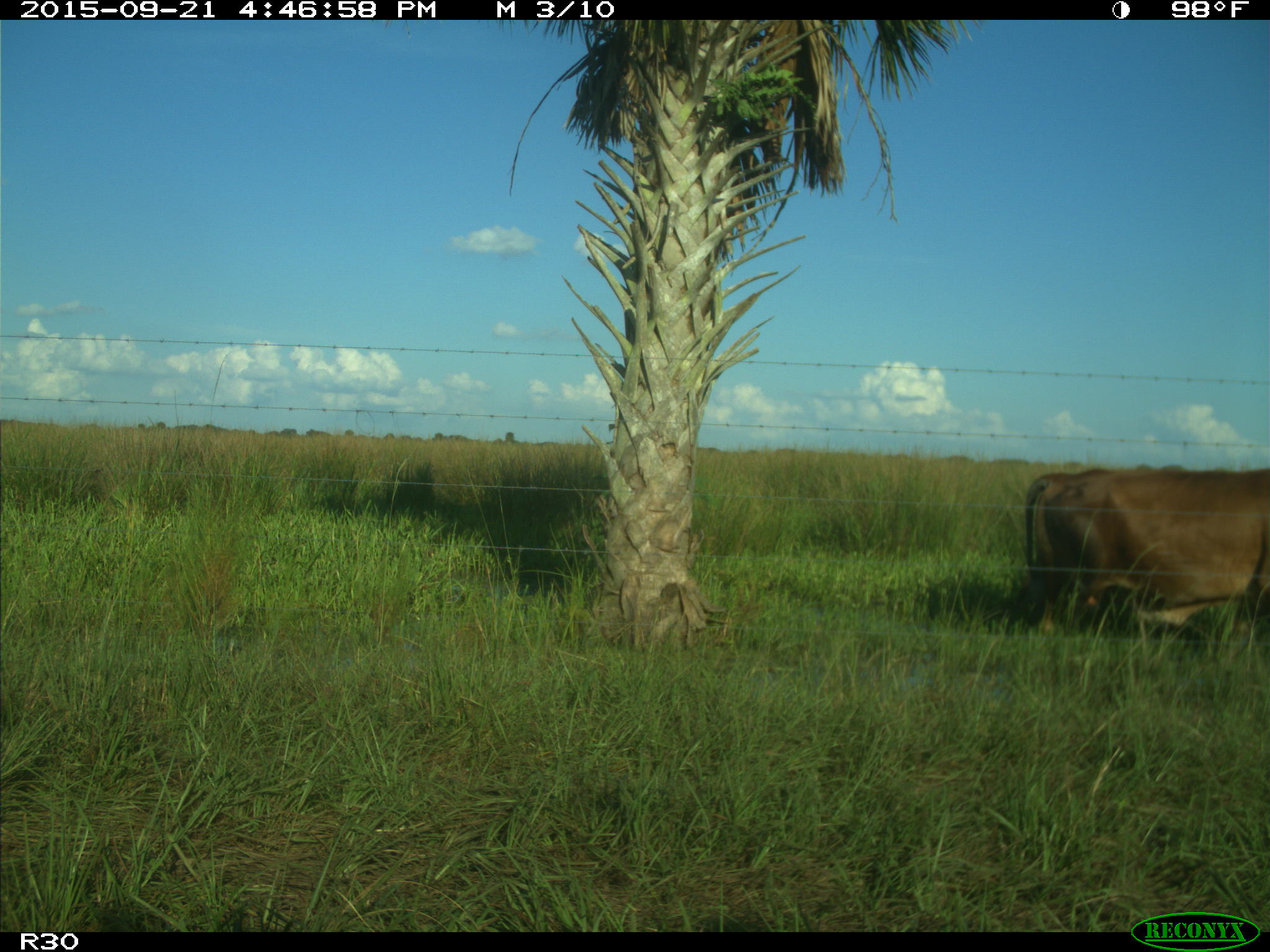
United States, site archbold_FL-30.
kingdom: Animalia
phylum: Chordata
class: Mammalia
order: Artiodactyla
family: Bovidae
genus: Bos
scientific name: Bos taurus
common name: domestic cow